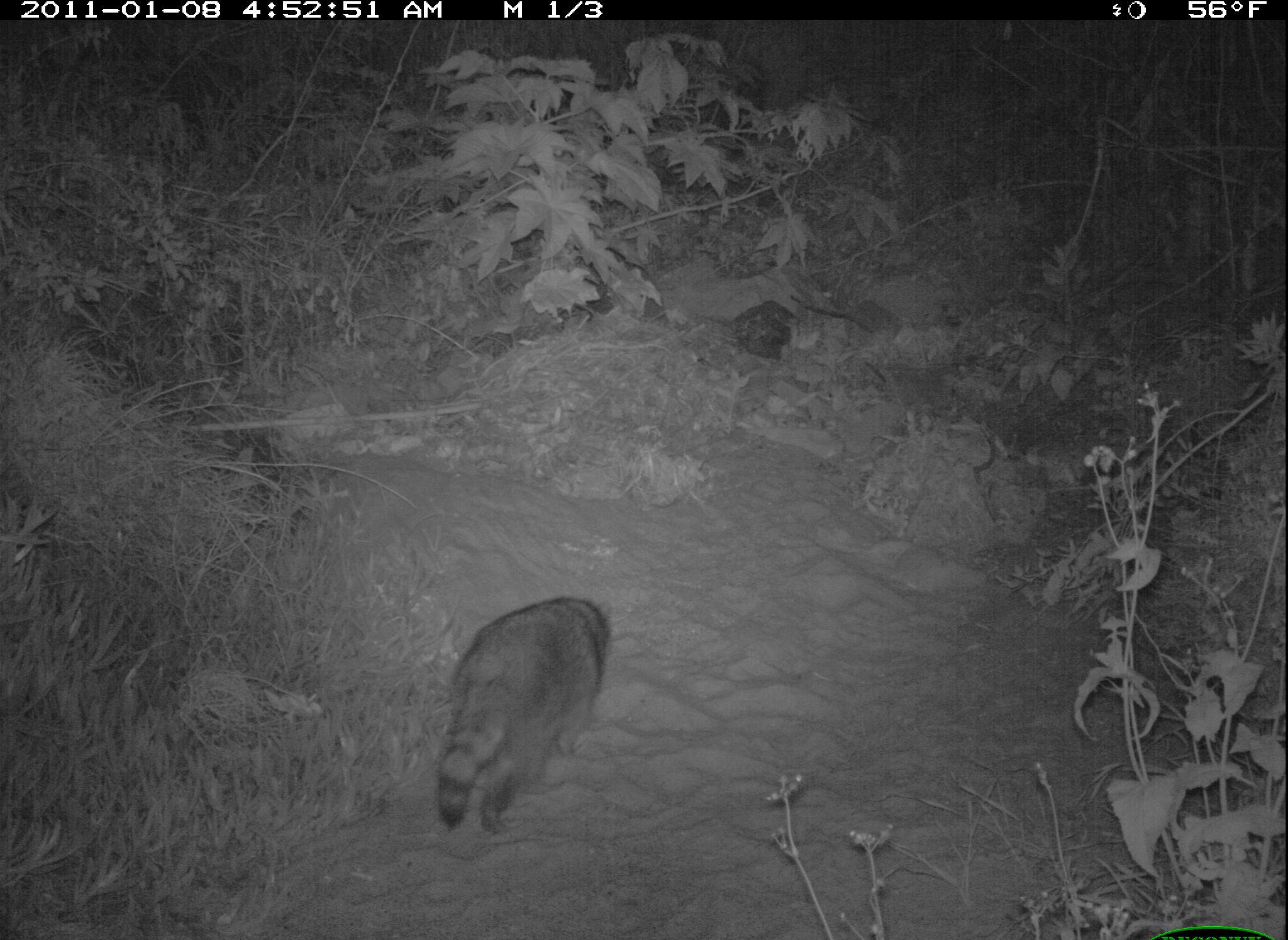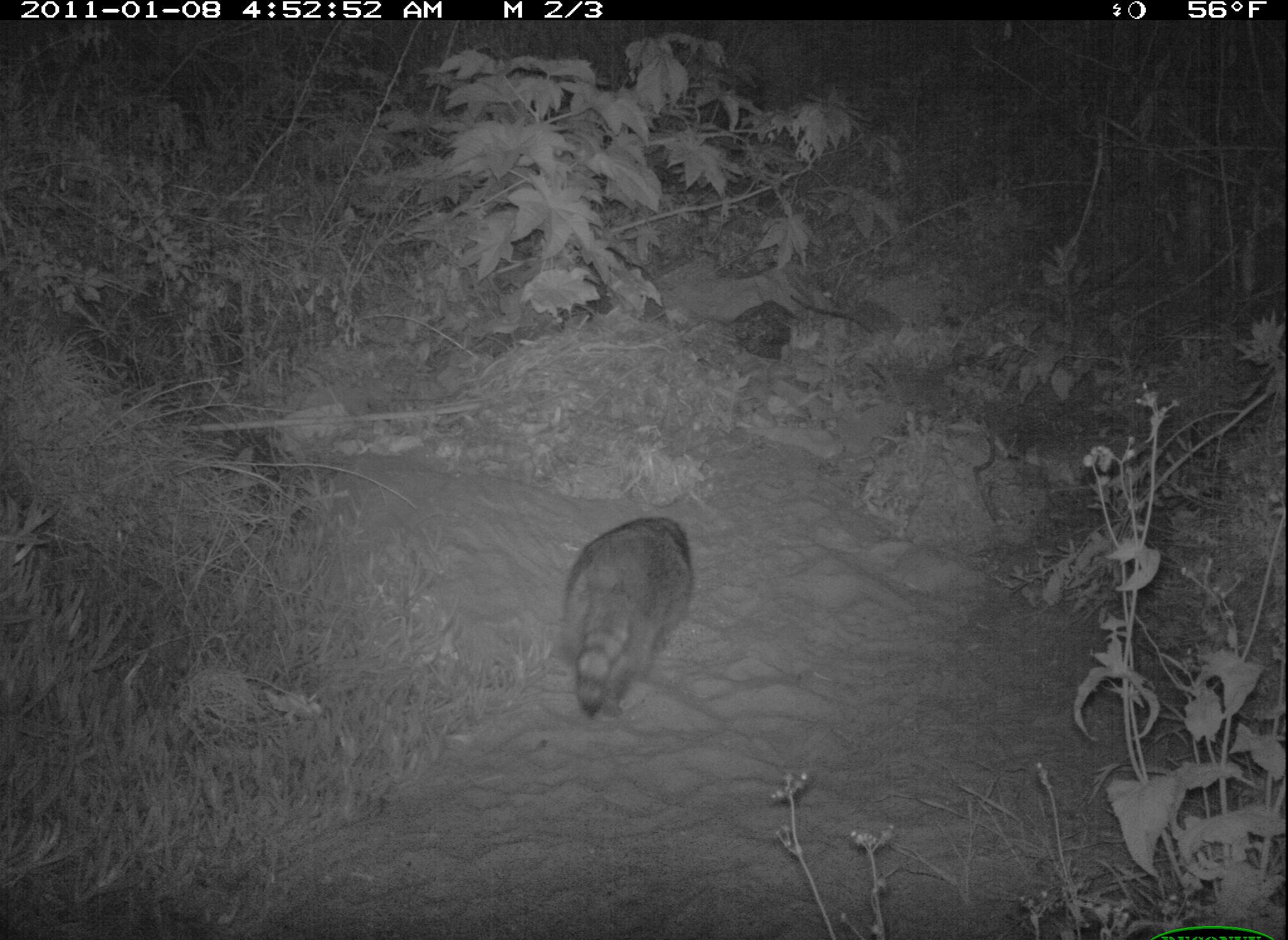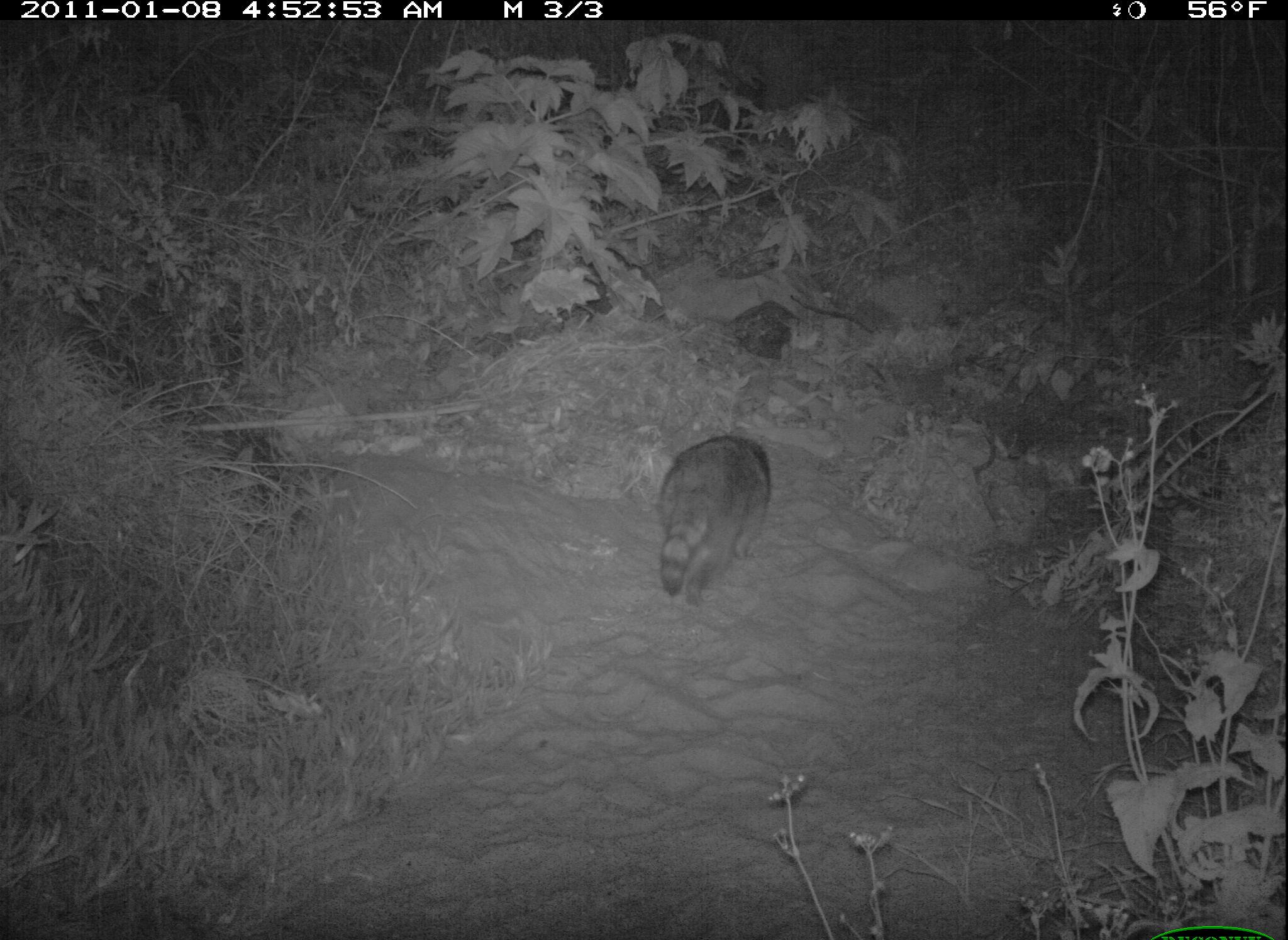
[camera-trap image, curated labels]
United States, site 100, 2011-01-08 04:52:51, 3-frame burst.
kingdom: Animalia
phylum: Chordata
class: Mammalia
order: Carnivora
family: Procyonidae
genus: Procyon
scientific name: Procyon lotor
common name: raccoon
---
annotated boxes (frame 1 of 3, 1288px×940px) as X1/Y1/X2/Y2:
raccoon: 433/583/642/842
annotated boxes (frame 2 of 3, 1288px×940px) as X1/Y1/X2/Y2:
raccoon: 533/496/712/749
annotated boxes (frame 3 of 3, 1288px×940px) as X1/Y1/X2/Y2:
raccoon: 650/422/789/622